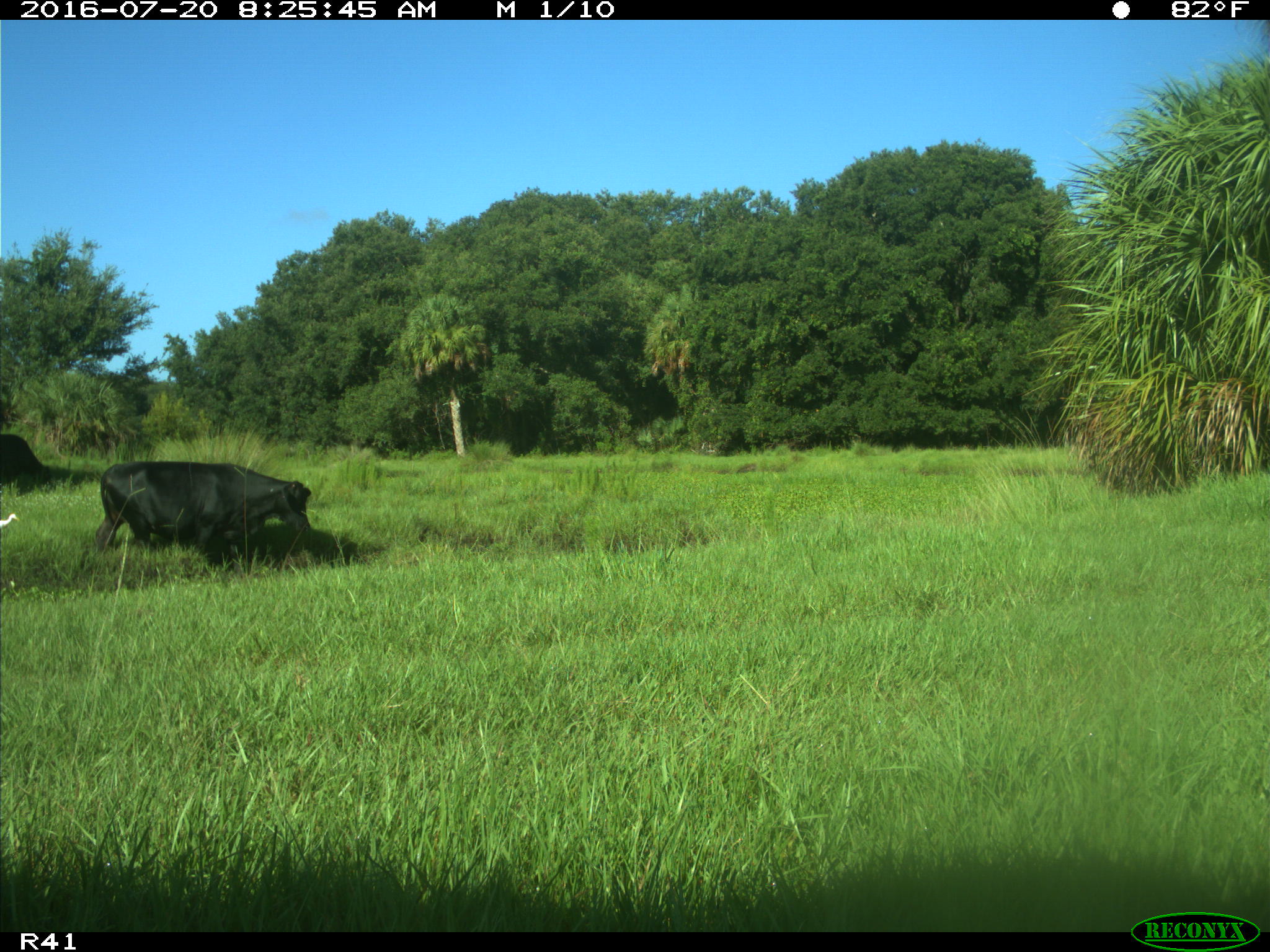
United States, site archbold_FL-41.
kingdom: Animalia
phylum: Chordata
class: Mammalia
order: Artiodactyla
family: Bovidae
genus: Bos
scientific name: Bos taurus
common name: domestic cow